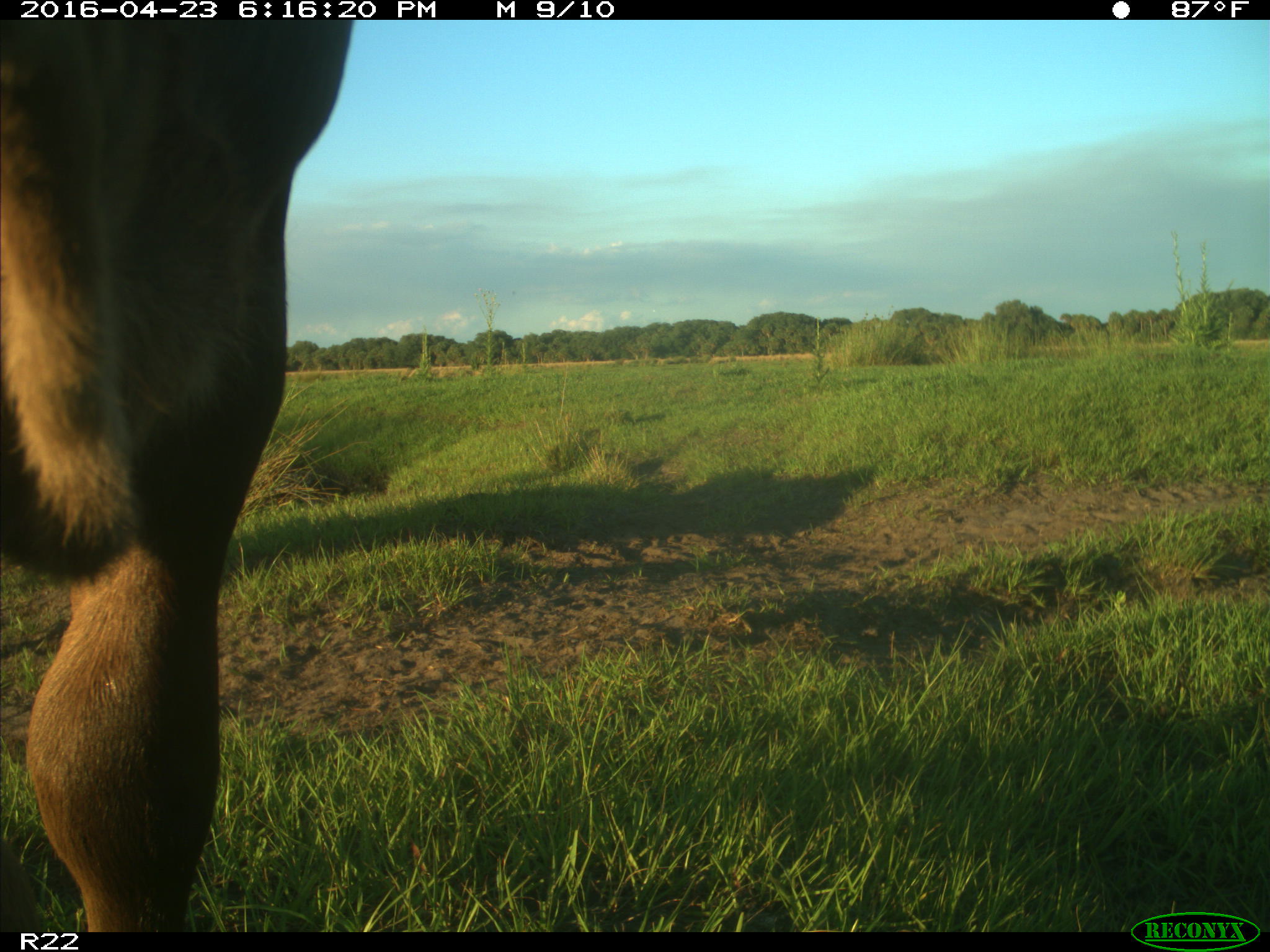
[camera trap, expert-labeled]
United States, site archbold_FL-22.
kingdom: Animalia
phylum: Chordata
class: Mammalia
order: Artiodactyla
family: Bovidae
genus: Bos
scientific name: Bos taurus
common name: domestic cow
Bos taurus (domestic cow).